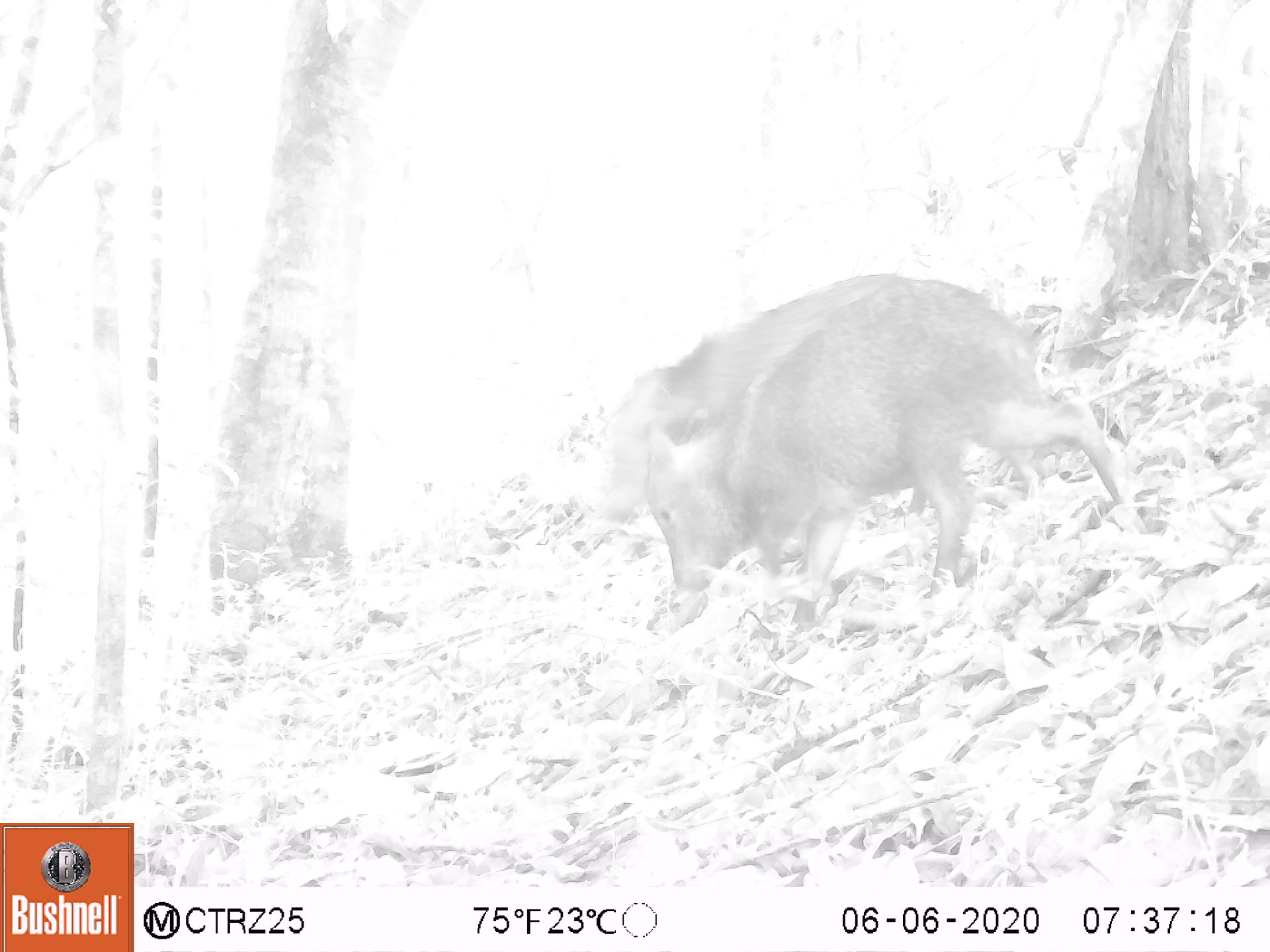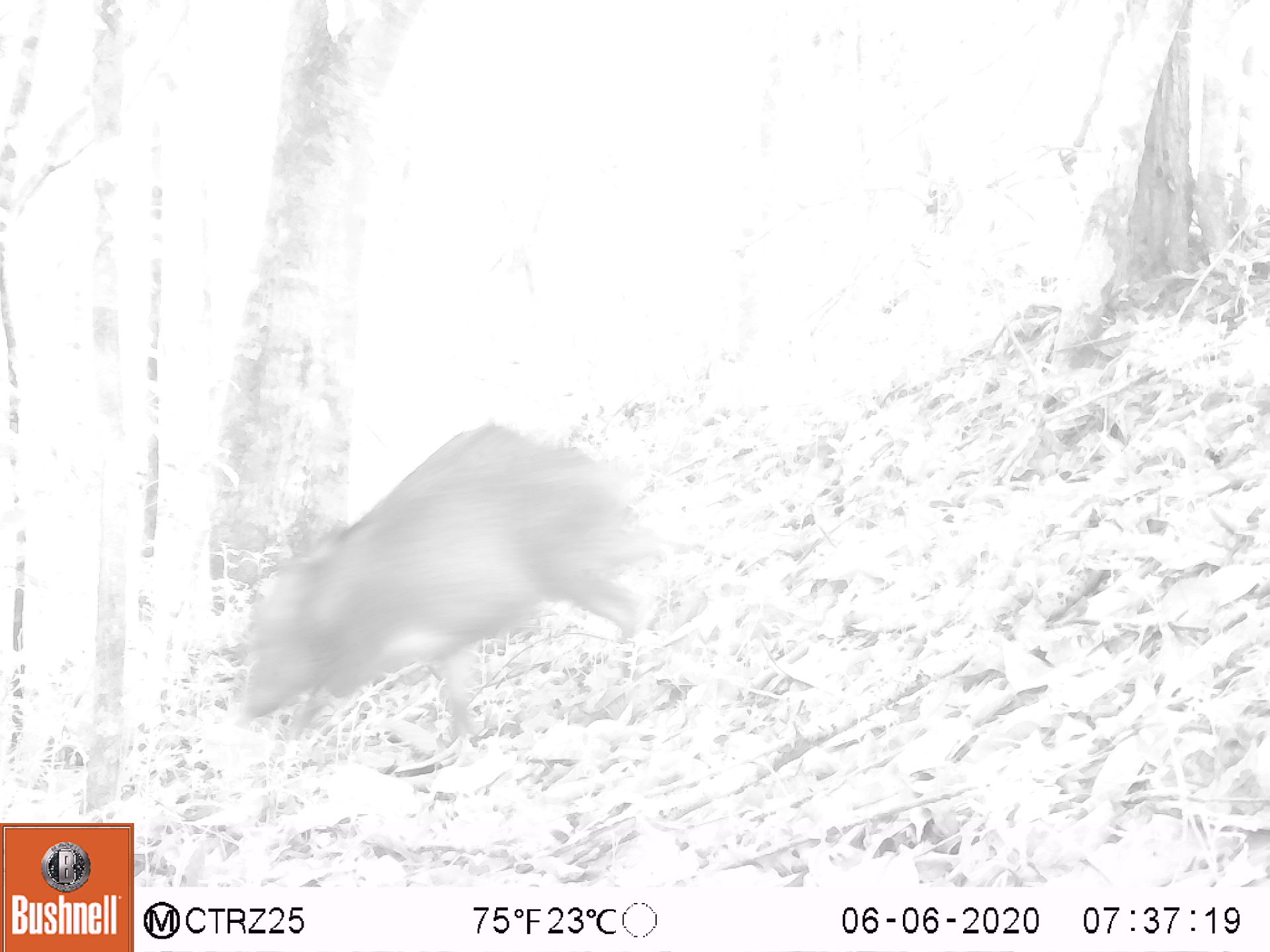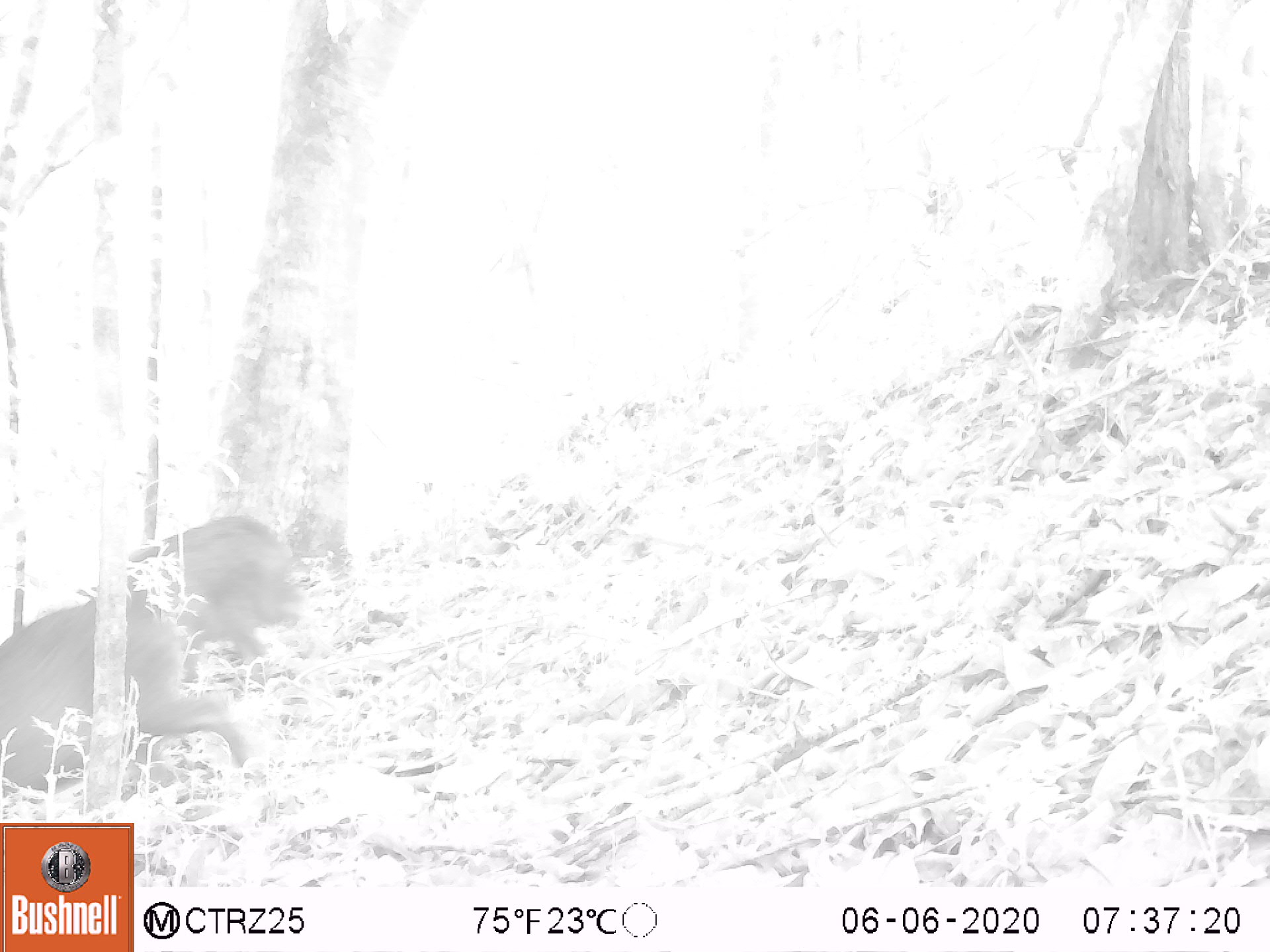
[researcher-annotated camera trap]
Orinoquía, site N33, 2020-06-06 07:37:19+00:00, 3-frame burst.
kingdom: Animalia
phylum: Chordata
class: Mammalia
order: Artiodactyla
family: Tayassuidae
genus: Pecari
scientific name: Pecari tajacu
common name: collared peccary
Collared peccary (Pecari tajacu).